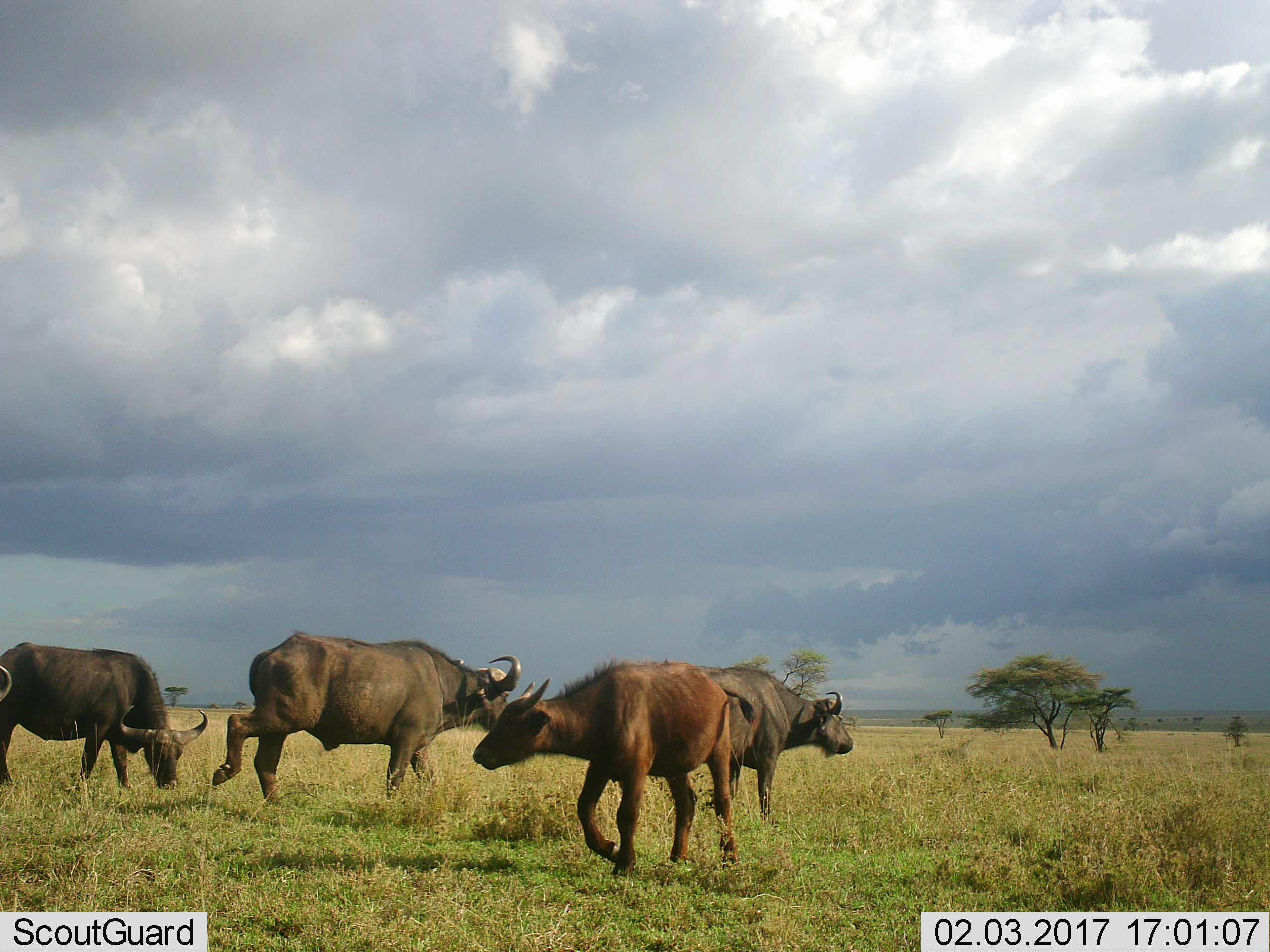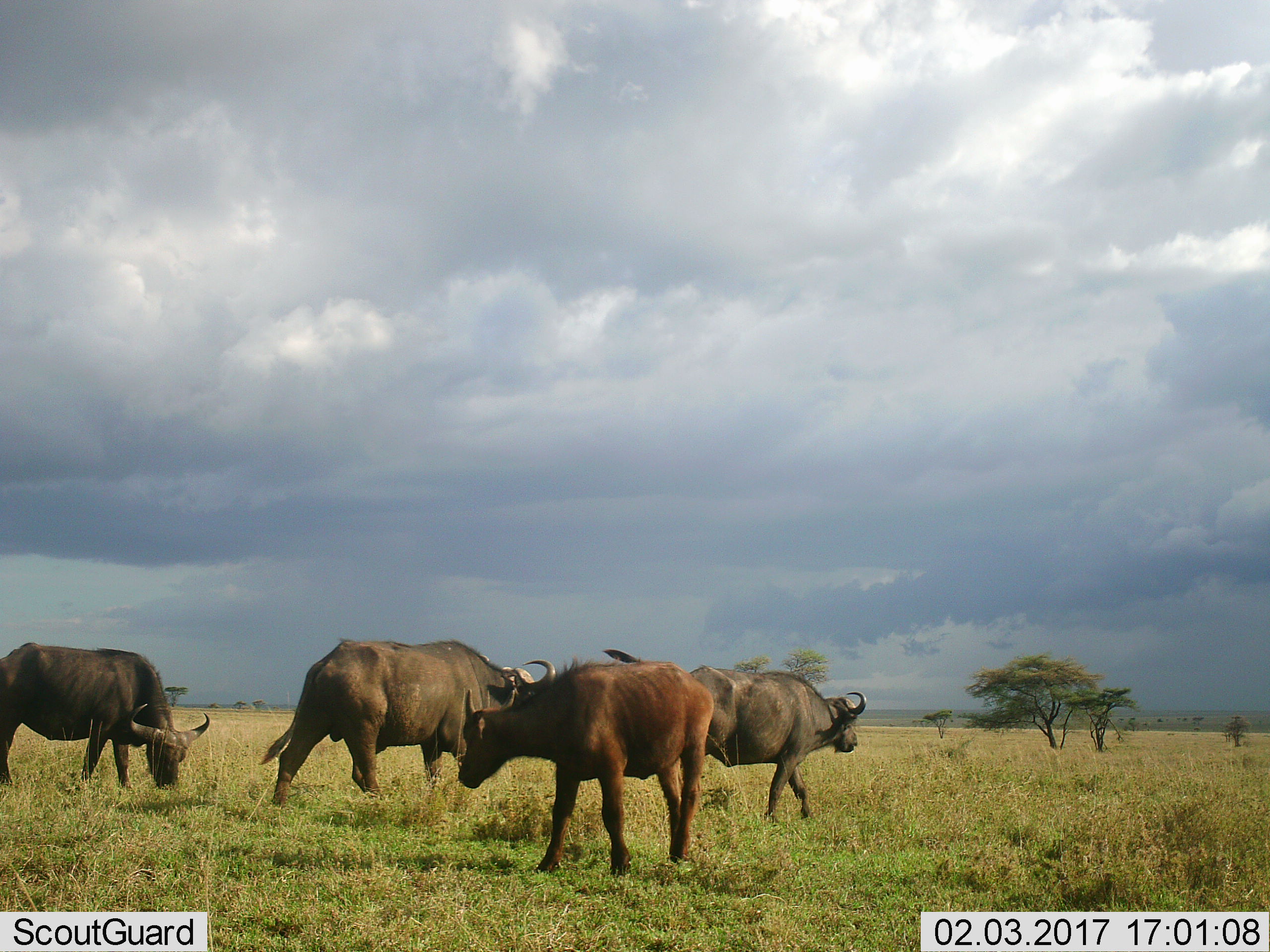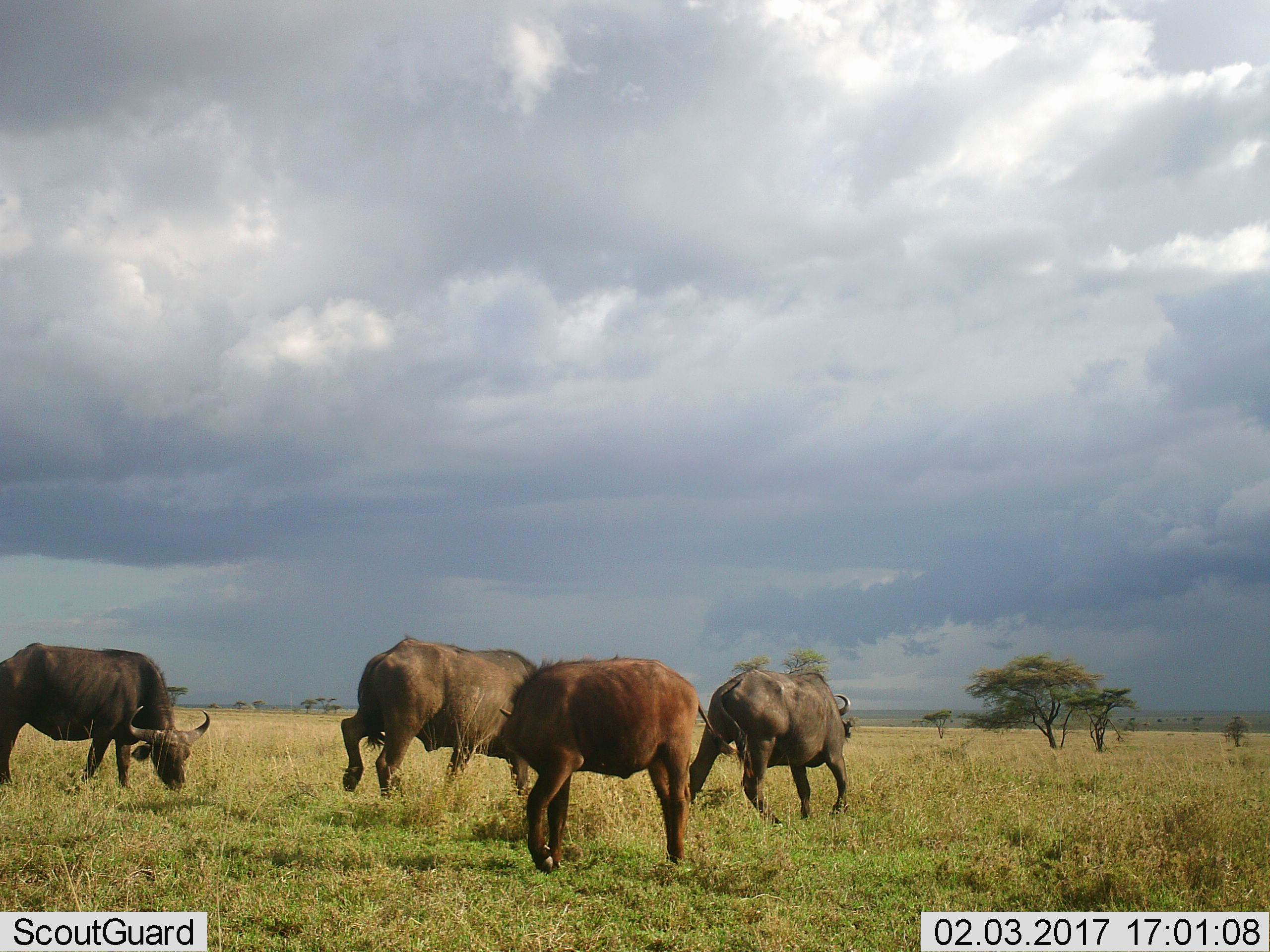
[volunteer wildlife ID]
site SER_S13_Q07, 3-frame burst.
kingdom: Animalia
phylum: Chordata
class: Mammalia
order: Artiodactyla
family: Bovidae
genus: Syncerus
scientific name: Syncerus caffer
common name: african buffalo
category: buffalo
Buffalo (african buffalo) (Syncerus caffer), count 4. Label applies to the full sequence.